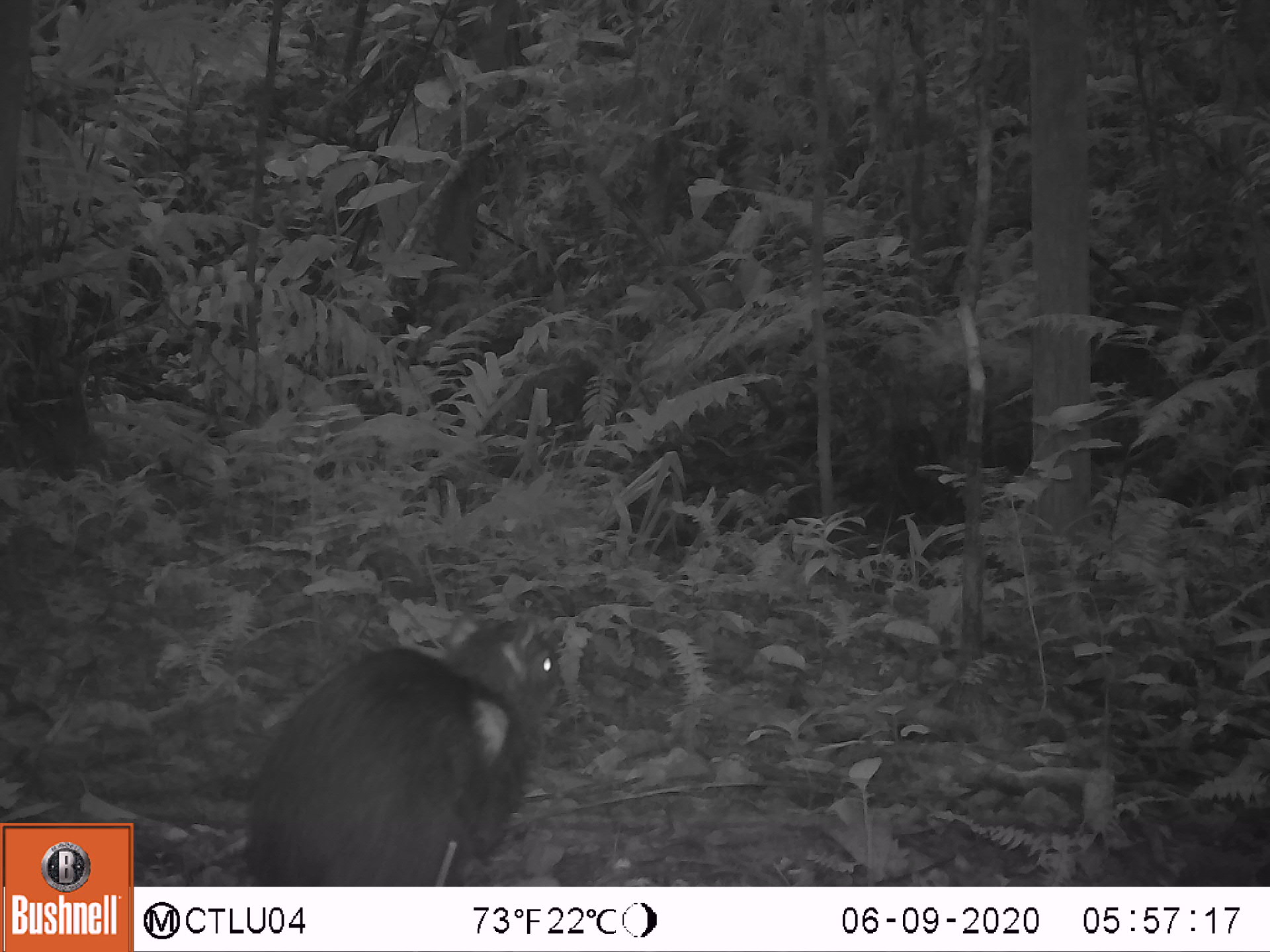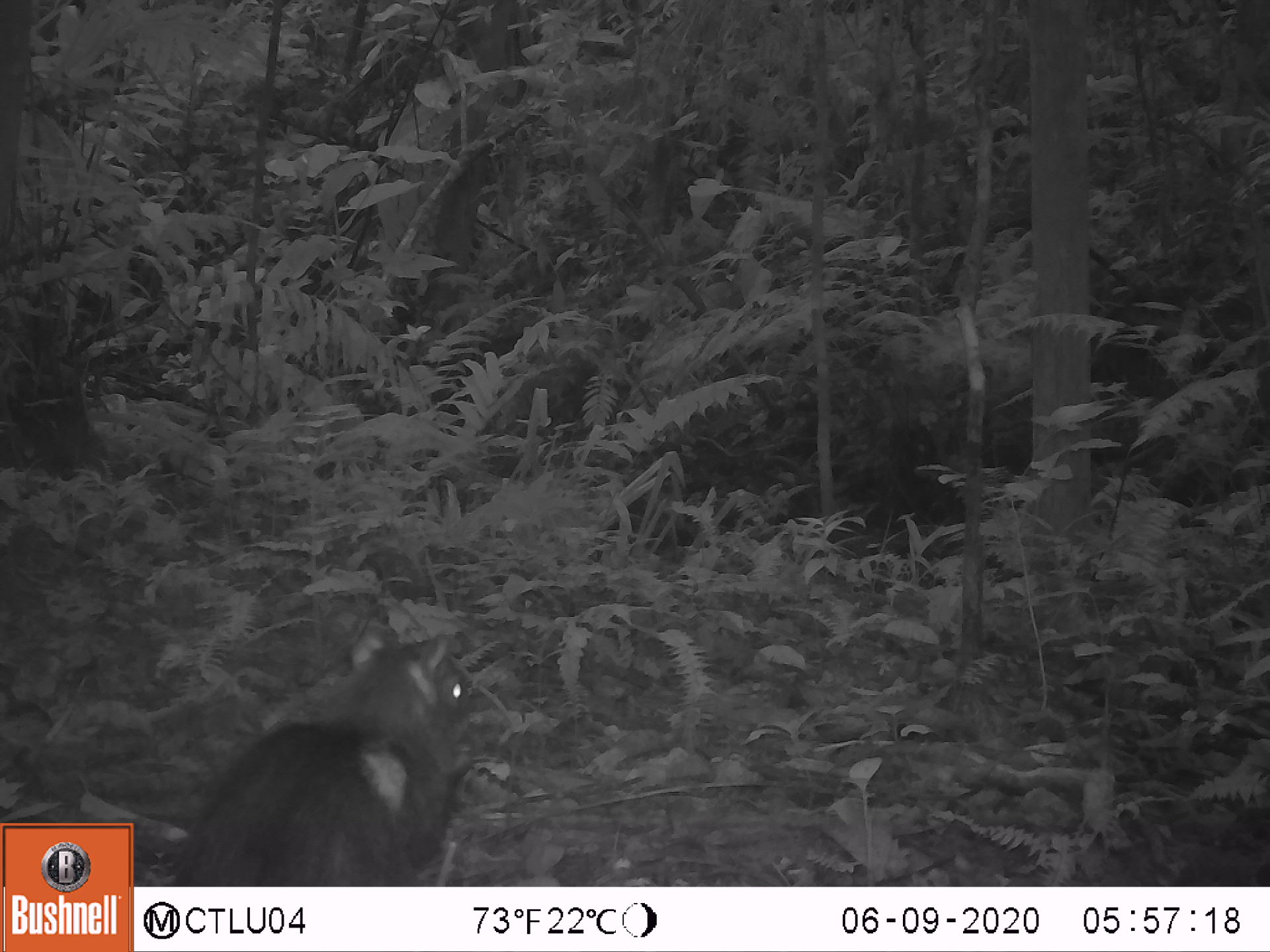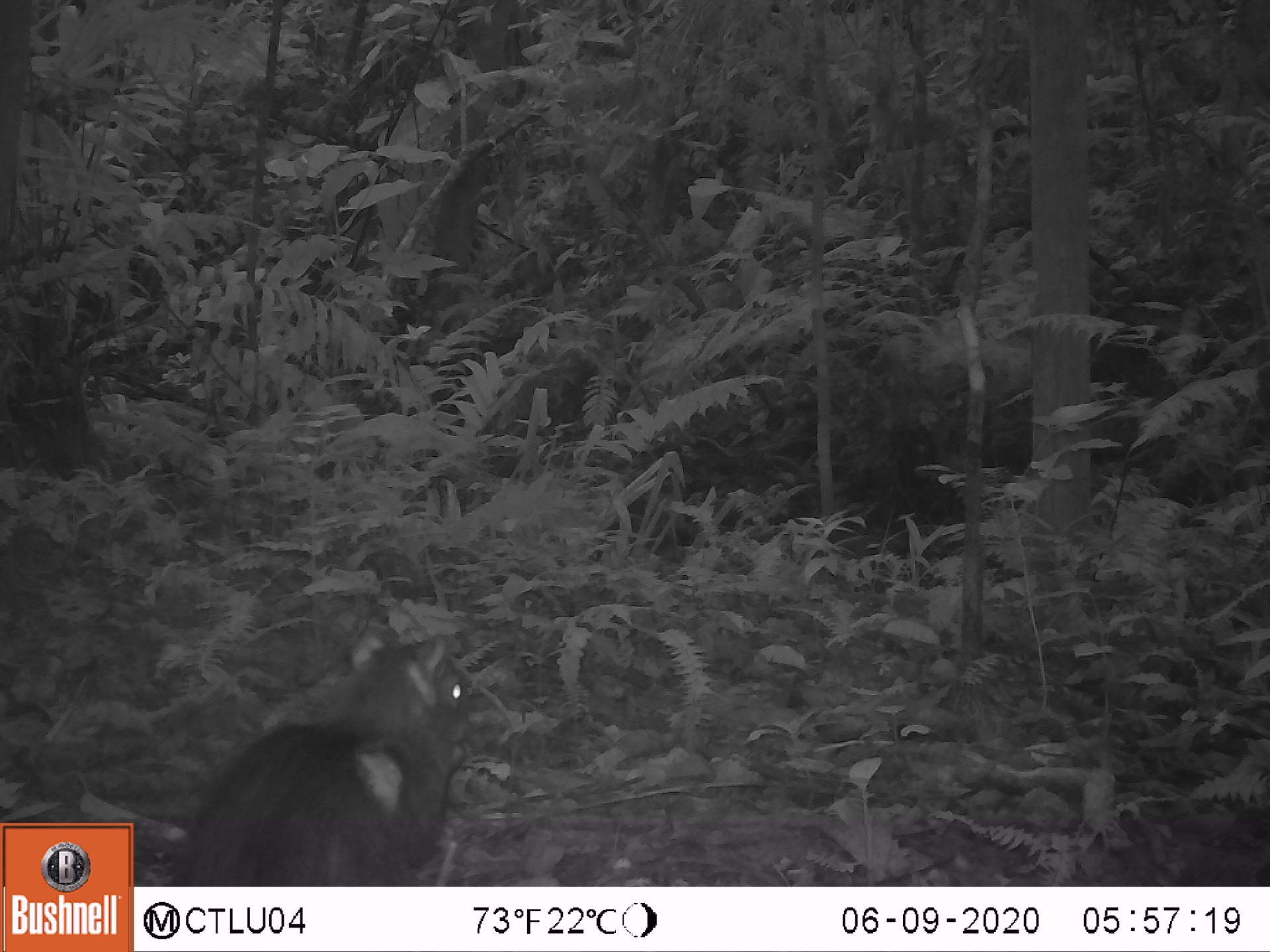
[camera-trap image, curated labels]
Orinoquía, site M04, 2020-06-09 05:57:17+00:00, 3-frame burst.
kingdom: Animalia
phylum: Chordata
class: Mammalia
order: Rodentia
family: Dasyproctidae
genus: Dasyprocta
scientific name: Dasyprocta fuliginosa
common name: black agouti